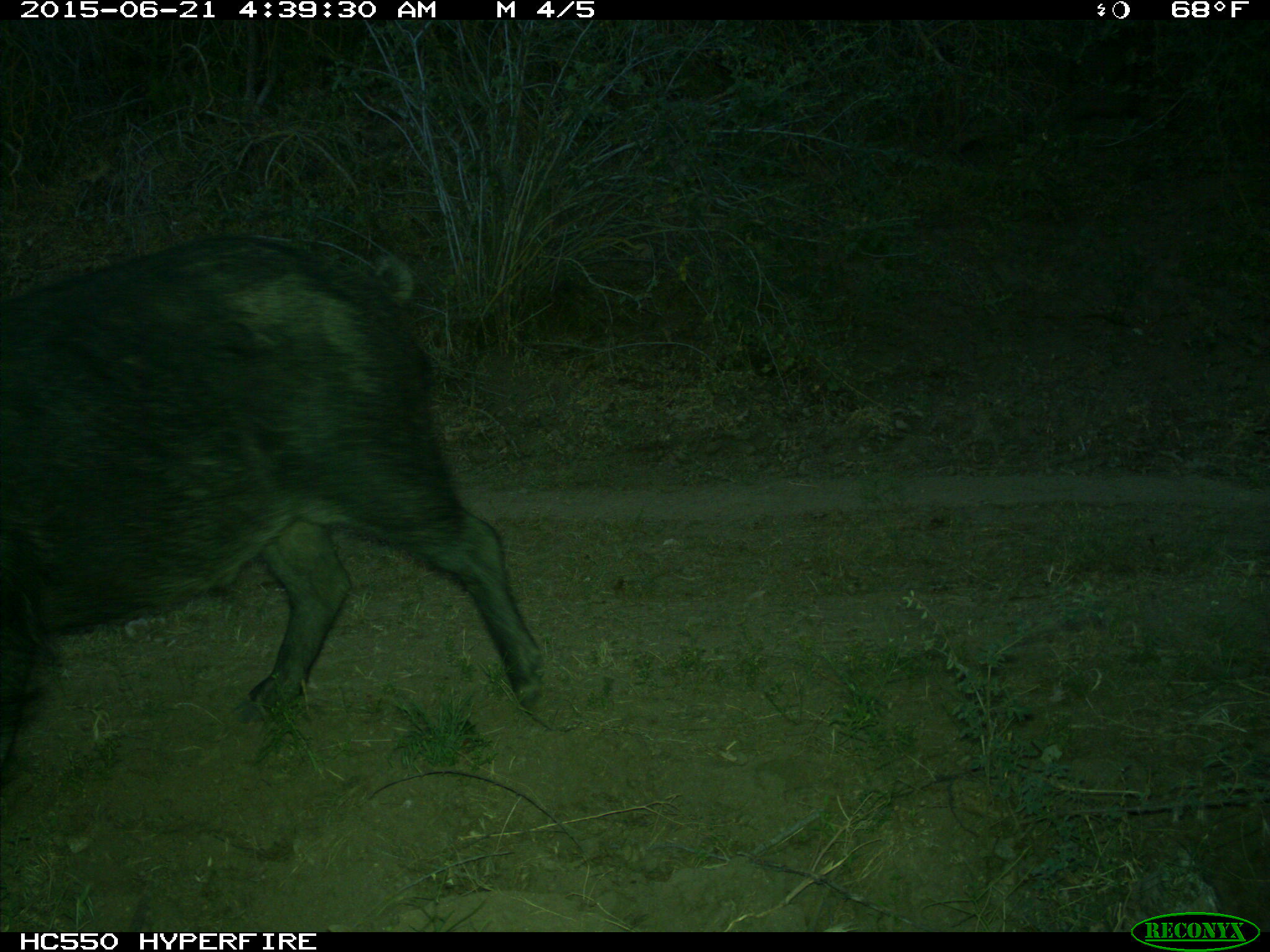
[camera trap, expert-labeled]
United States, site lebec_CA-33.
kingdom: Animalia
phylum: Chordata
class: Mammalia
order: Artiodactyla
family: Suidae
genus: Sus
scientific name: Sus scrofa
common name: wild boar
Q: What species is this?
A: Sus scrofa (wild boar).